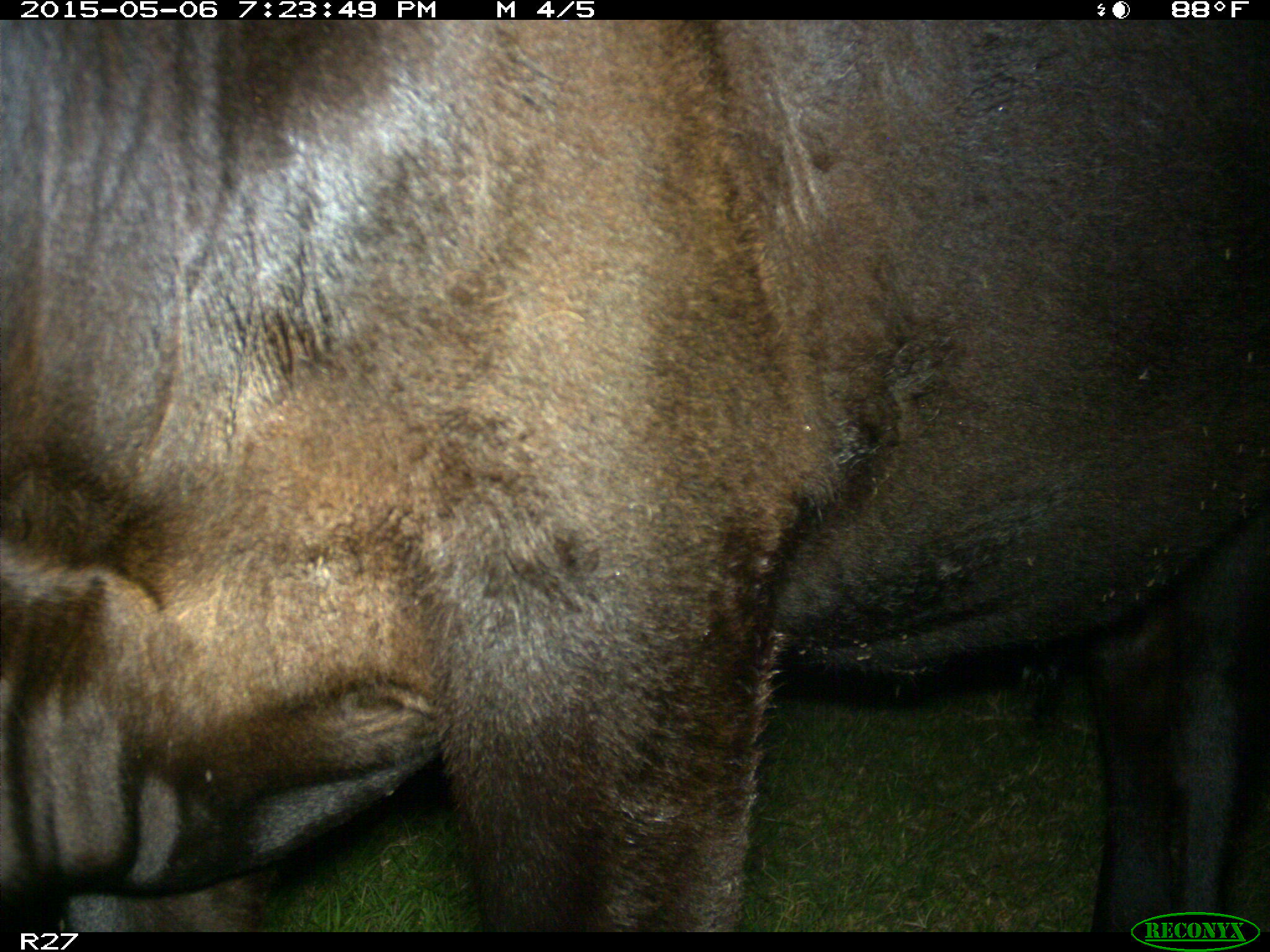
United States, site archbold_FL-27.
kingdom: Animalia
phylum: Chordata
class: Mammalia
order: Artiodactyla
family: Bovidae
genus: Bos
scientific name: Bos taurus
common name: domestic cow